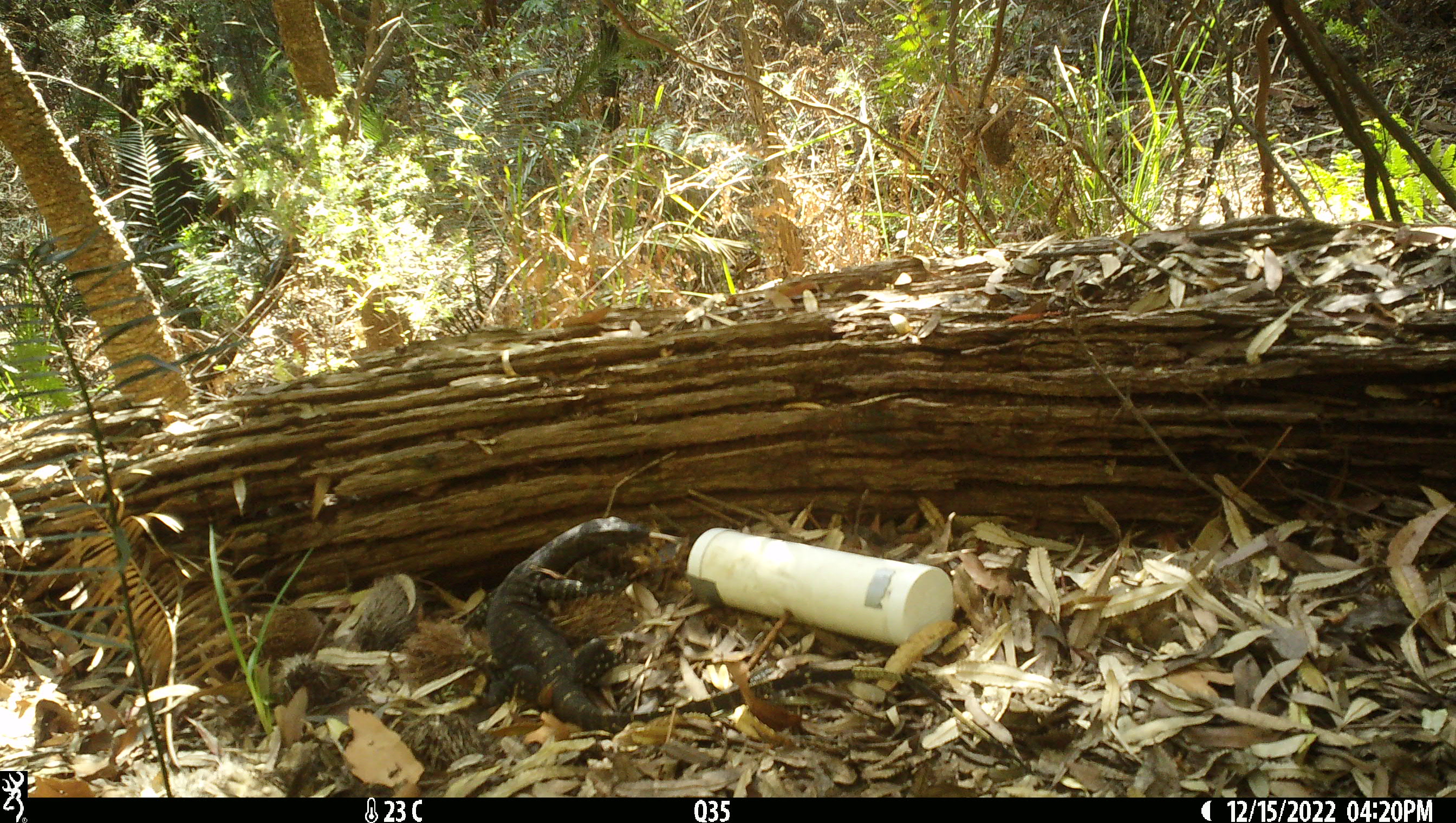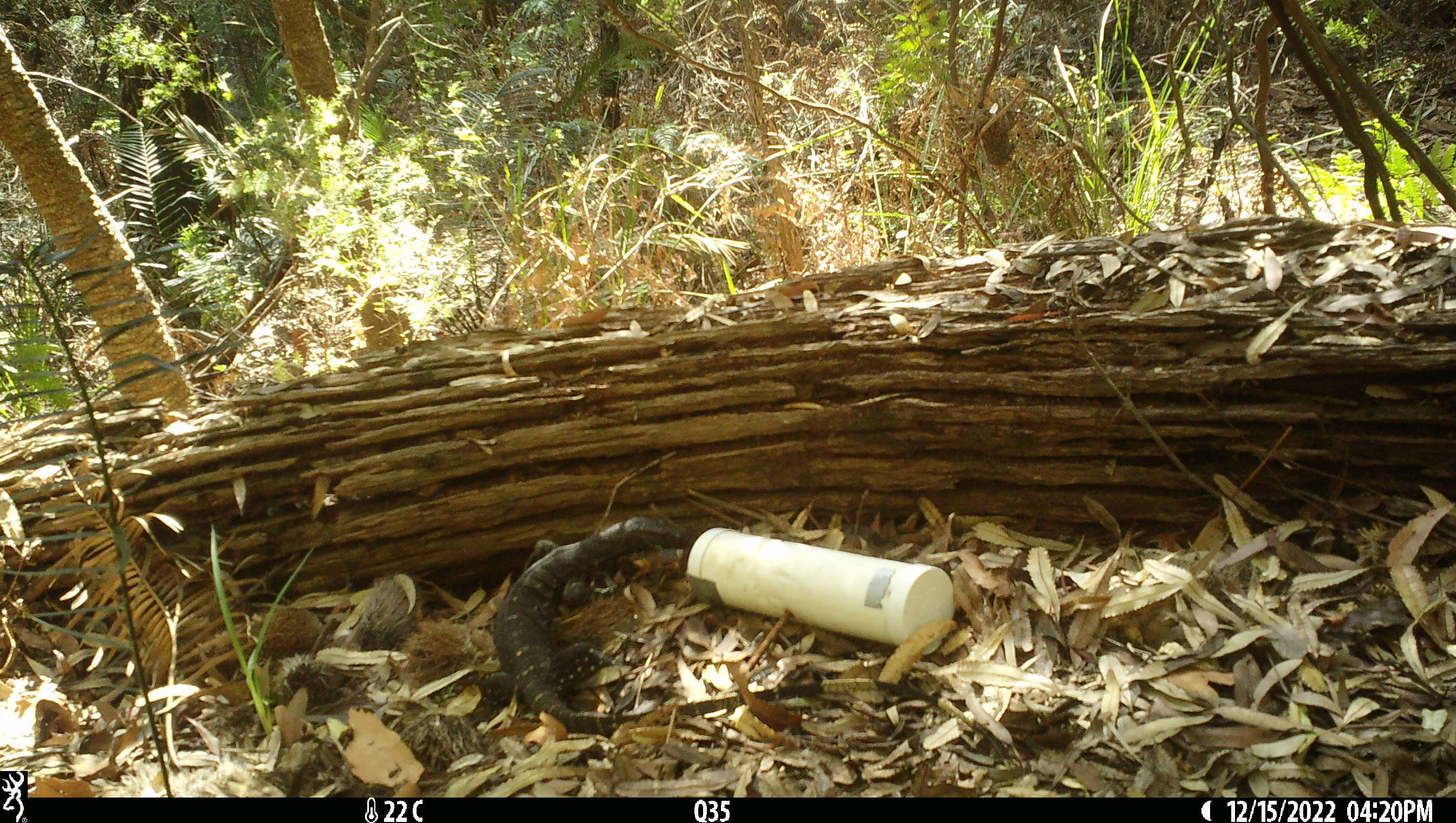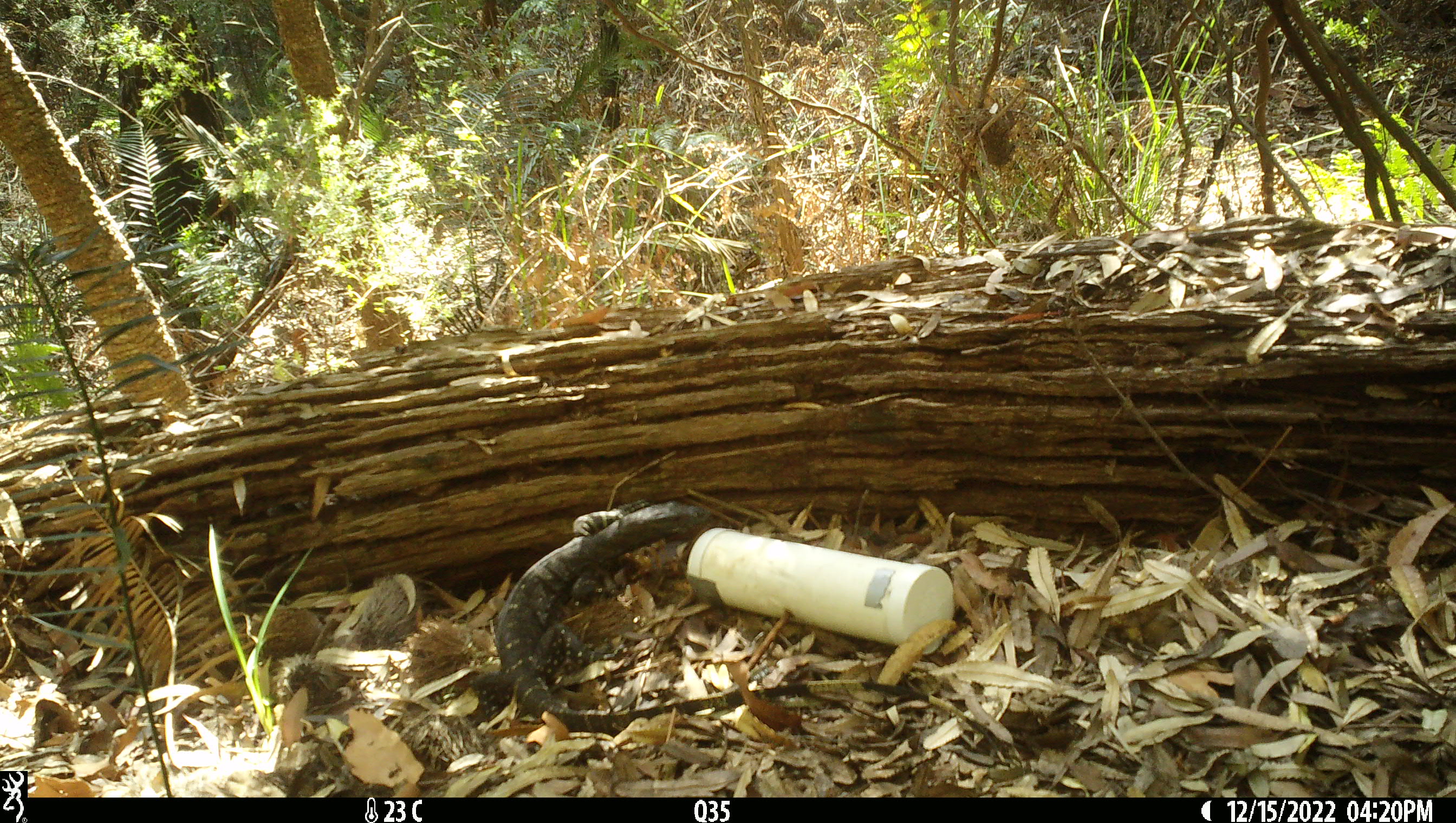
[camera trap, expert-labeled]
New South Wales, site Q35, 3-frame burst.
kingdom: Animalia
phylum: Chordata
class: Reptilia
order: Squamata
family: Varanidae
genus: Varanus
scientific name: Varanus varius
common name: lace monitor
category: goanna